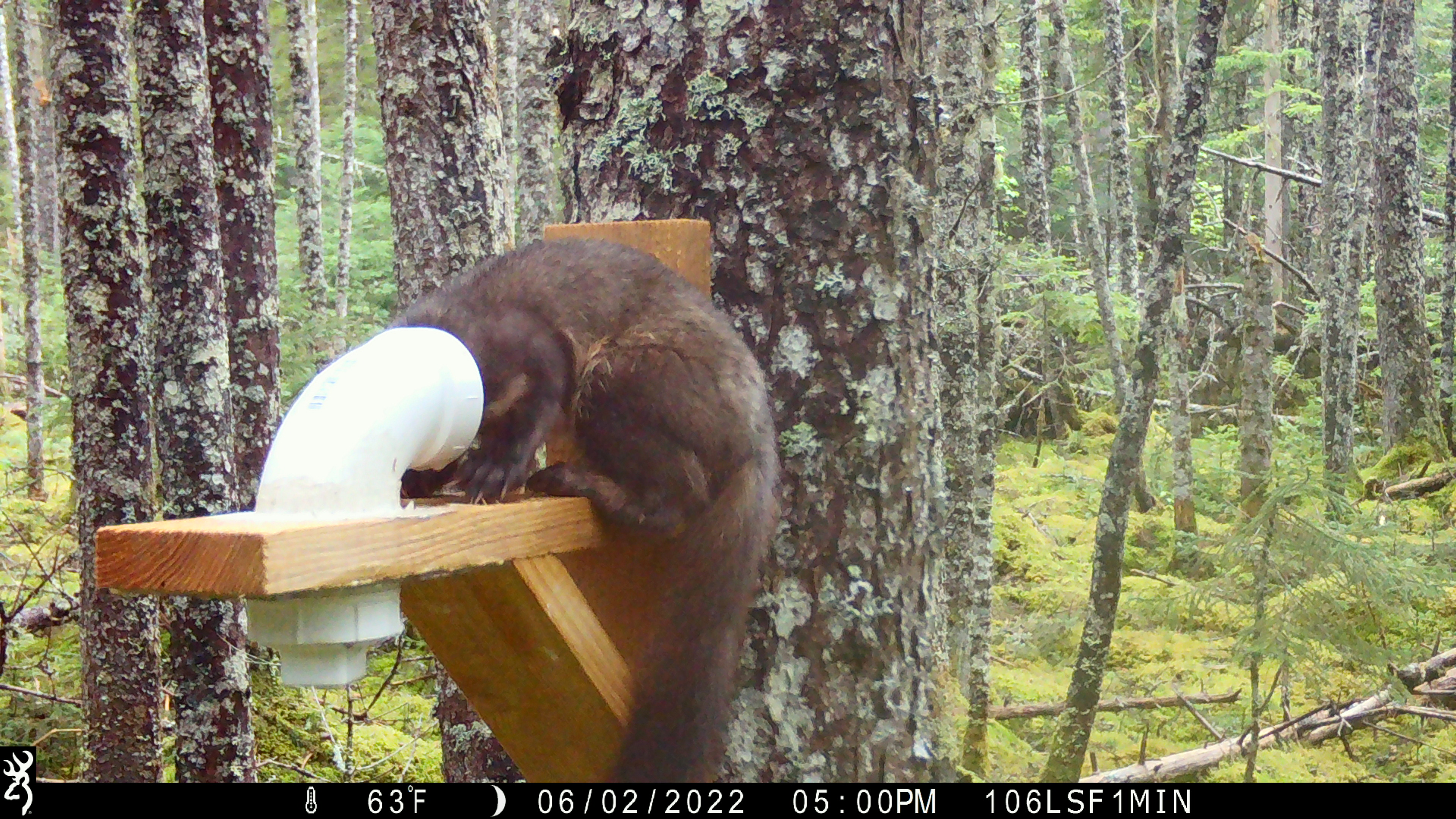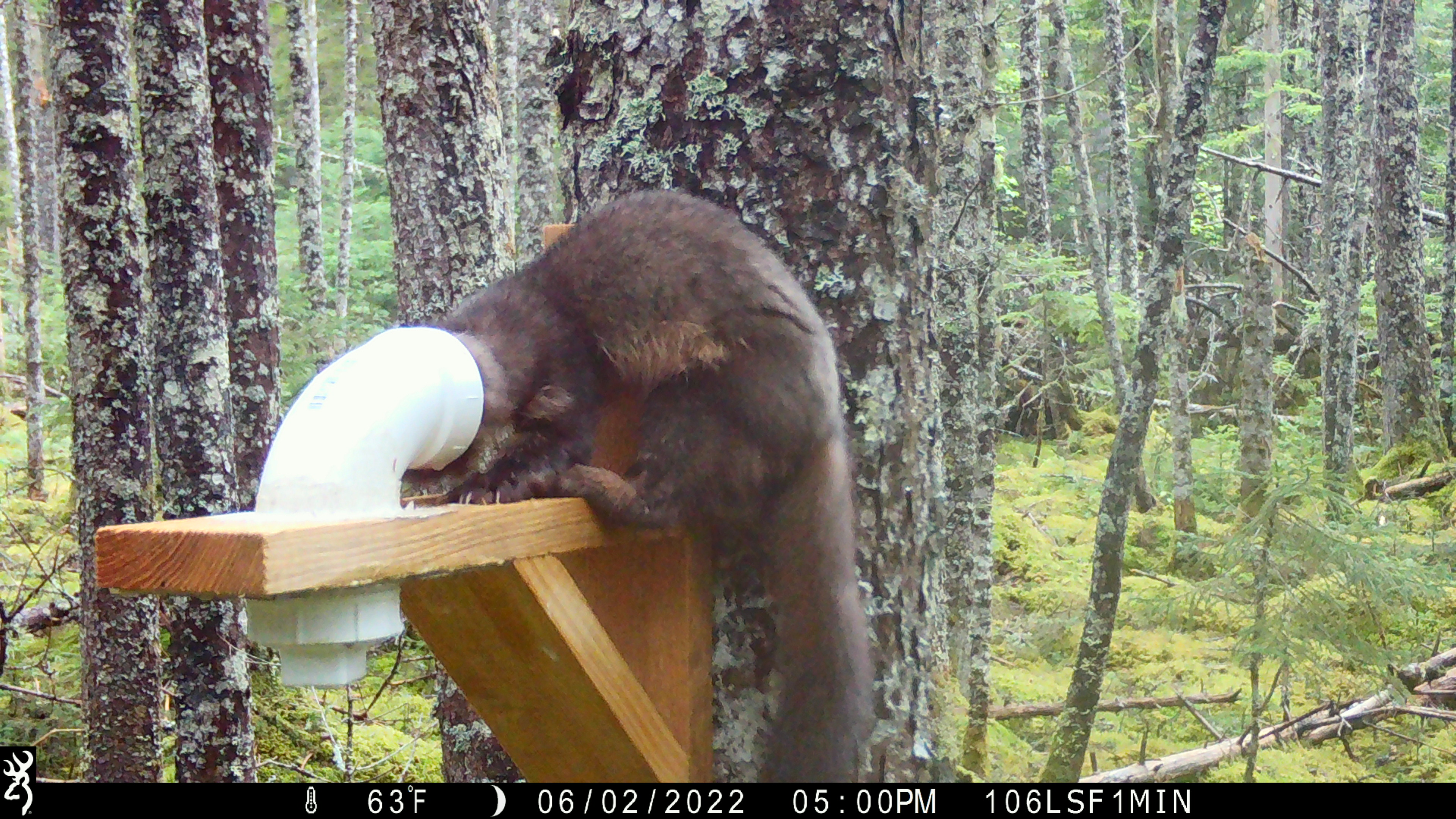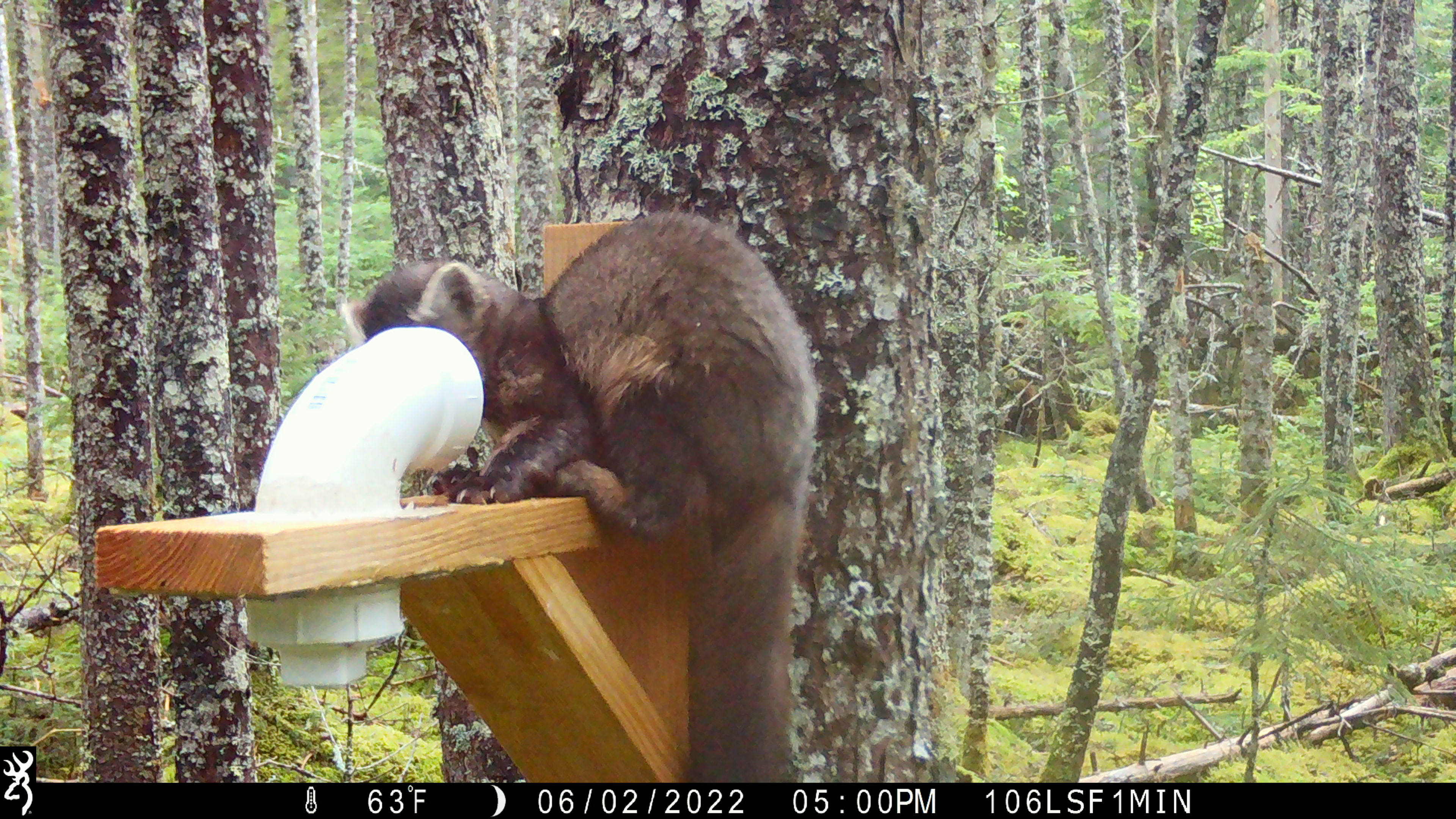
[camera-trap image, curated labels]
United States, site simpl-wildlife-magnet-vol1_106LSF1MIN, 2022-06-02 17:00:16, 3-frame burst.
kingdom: Animalia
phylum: Chordata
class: Mammalia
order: Carnivora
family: Mustelidae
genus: Martes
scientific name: Martes americana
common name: american marten